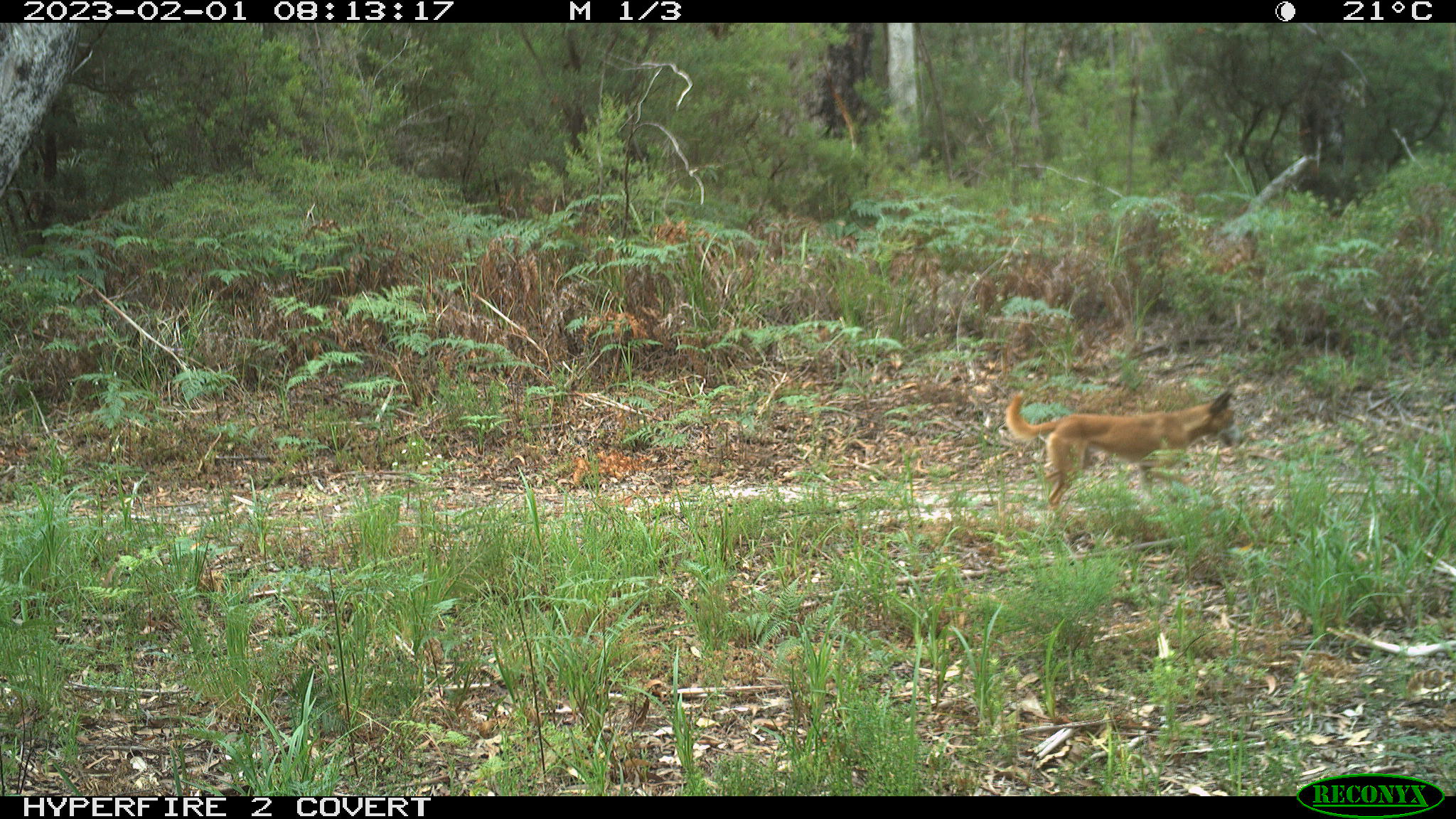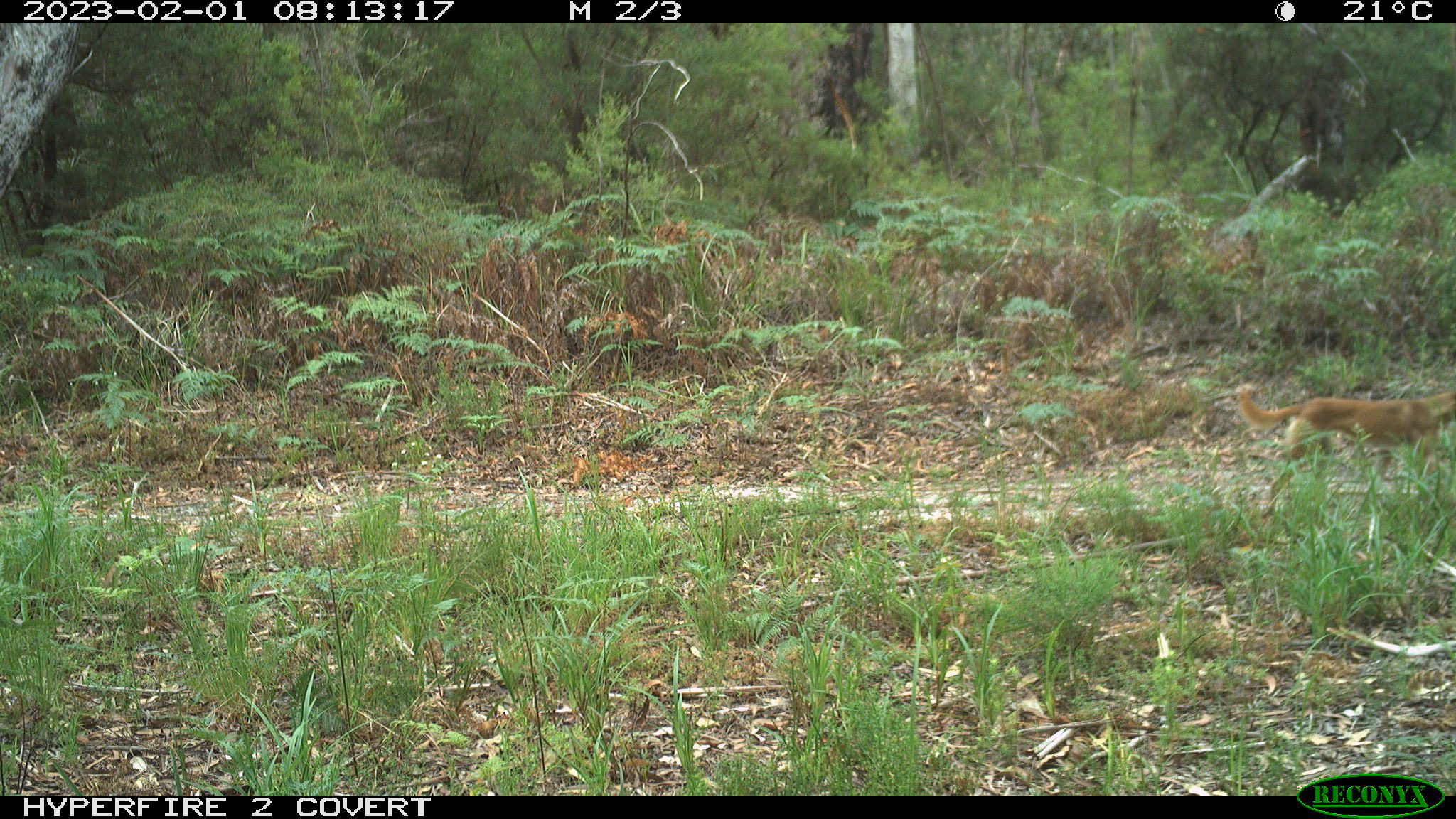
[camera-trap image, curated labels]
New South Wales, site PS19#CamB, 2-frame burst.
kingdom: Animalia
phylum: Chordata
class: Mammalia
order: Carnivora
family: Canidae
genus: Canis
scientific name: Canis familiaris dingo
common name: dingo